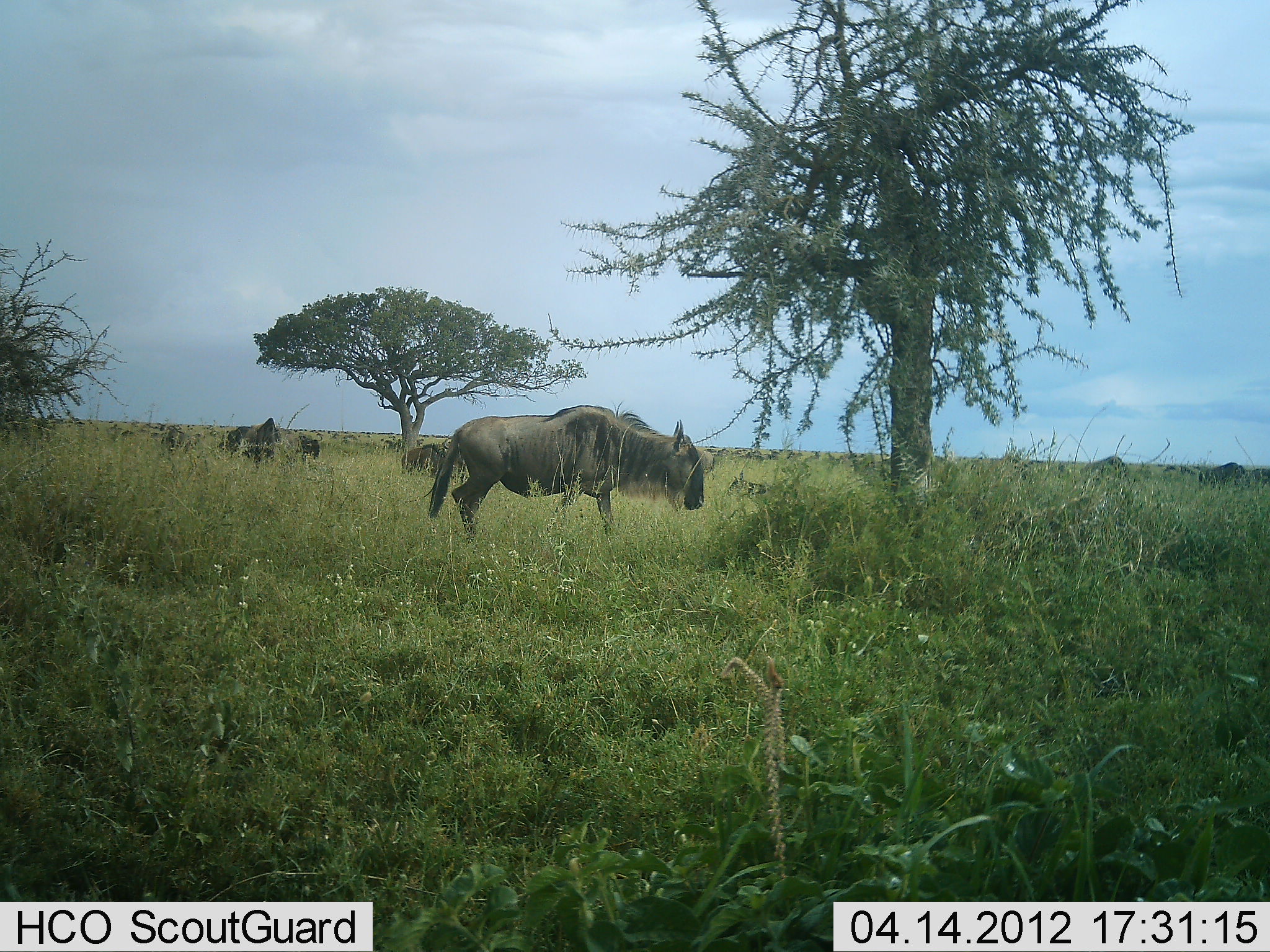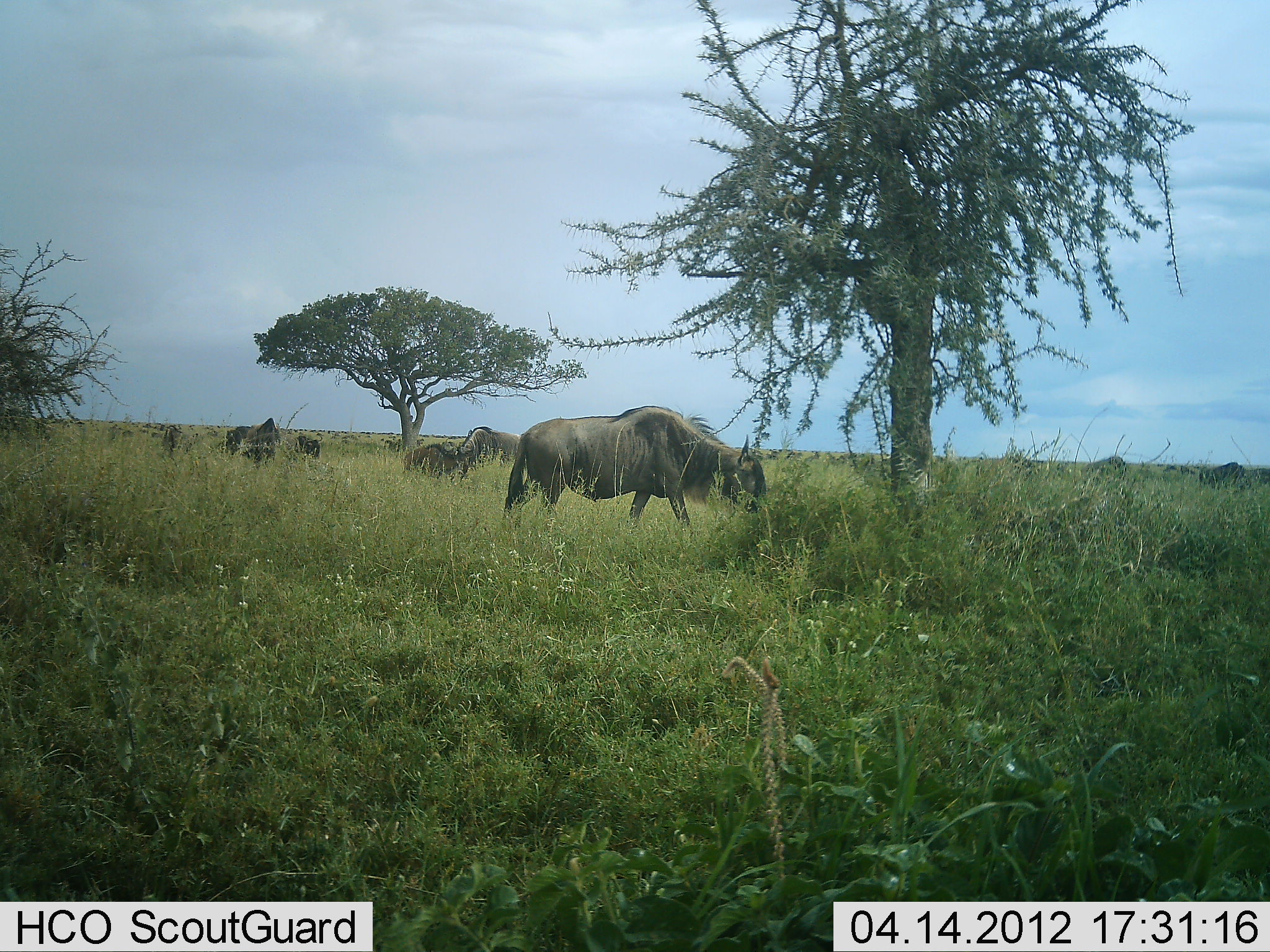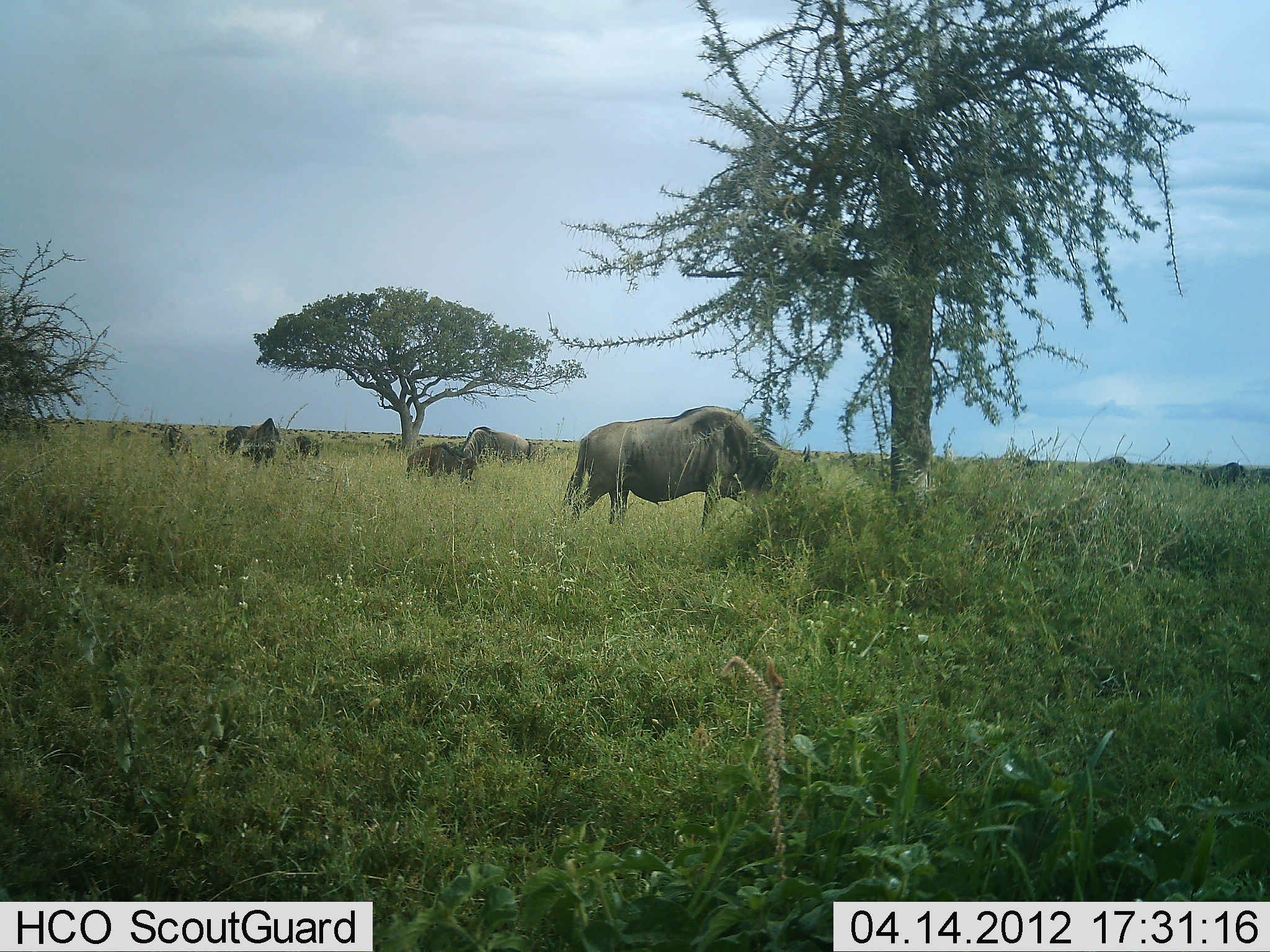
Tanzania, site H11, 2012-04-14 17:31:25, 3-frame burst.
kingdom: Animalia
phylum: Chordata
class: Mammalia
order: Artiodactyla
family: Bovidae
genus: Connochaetes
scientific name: Connochaetes taurinus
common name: blue wildebeest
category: wildebeest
Wildebeest (blue wildebeest) (Connochaetes taurinus), count 8. Behavior (volunteer vote fractions): standing 54%, resting 0%, moving 54%, interacting 0%. Young present (vote fraction): 15%. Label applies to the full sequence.